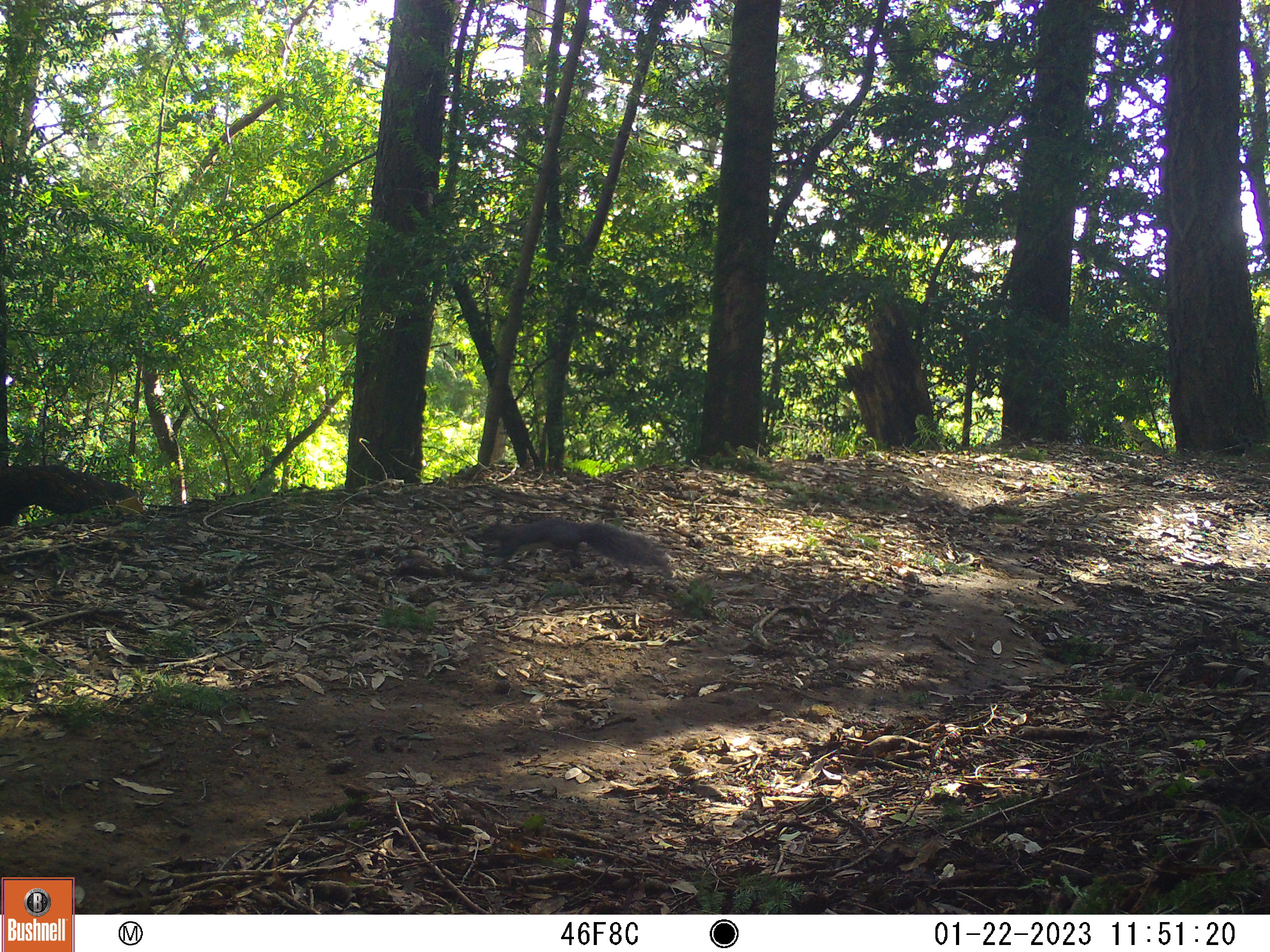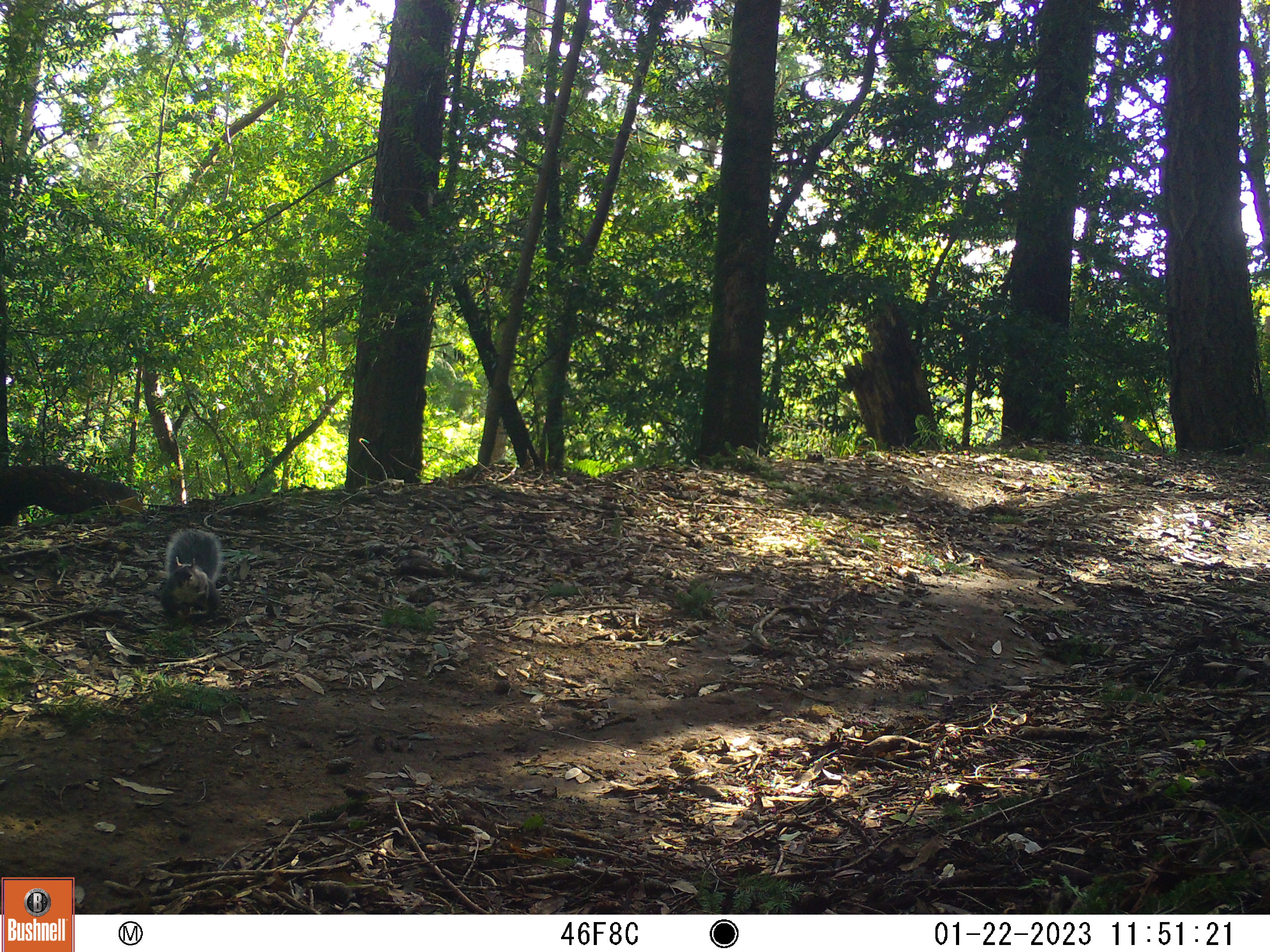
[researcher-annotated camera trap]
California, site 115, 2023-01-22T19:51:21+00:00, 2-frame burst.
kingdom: Animalia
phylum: Chordata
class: Mammalia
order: Rodentia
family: Sciuridae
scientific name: Sciuridae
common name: squirrel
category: unknown squirrel